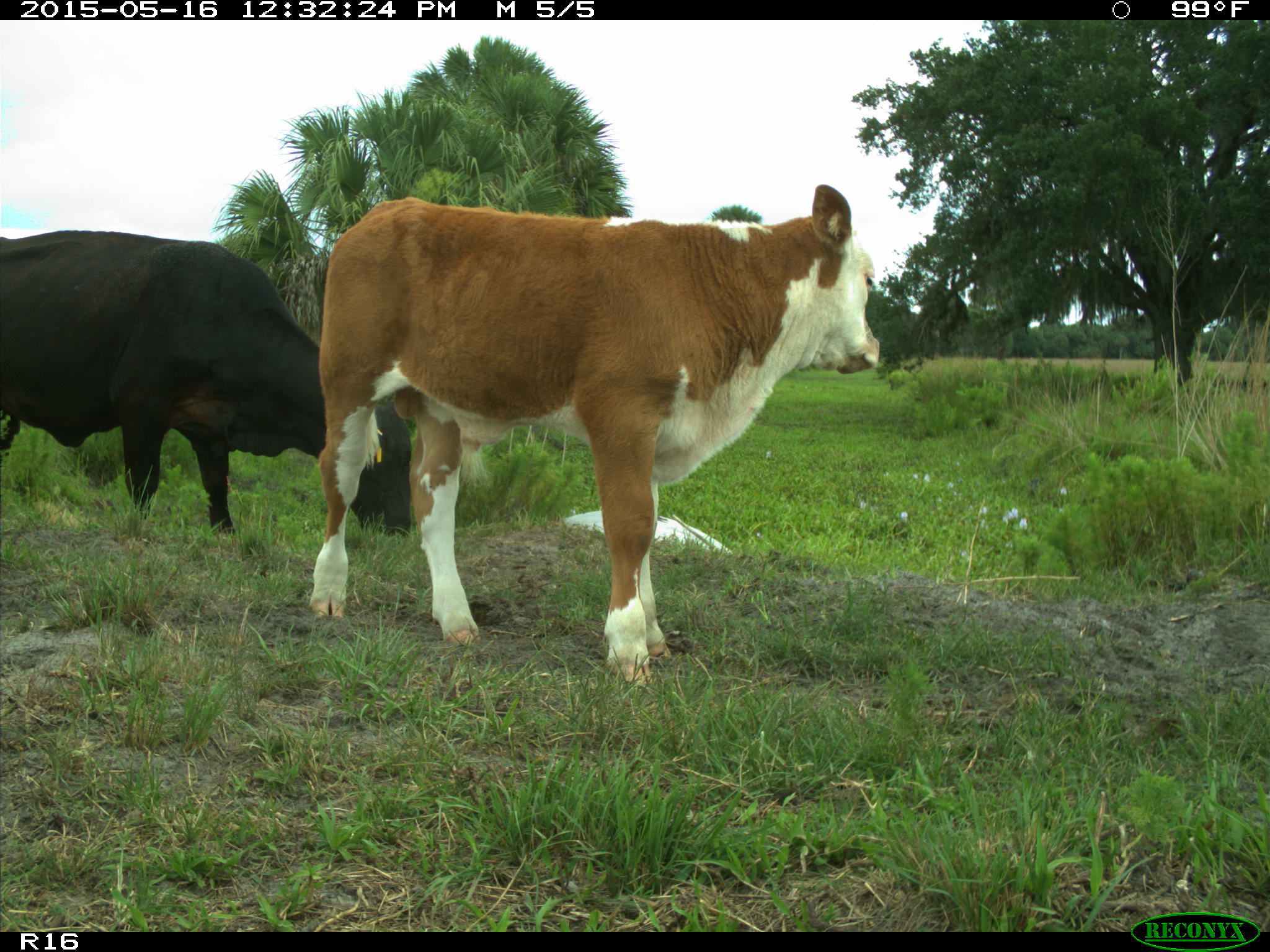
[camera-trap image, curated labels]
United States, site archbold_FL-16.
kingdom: Animalia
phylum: Chordata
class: Mammalia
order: Artiodactyla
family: Bovidae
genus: Bos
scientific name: Bos taurus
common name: domestic cow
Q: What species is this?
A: Bos taurus (domestic cow).